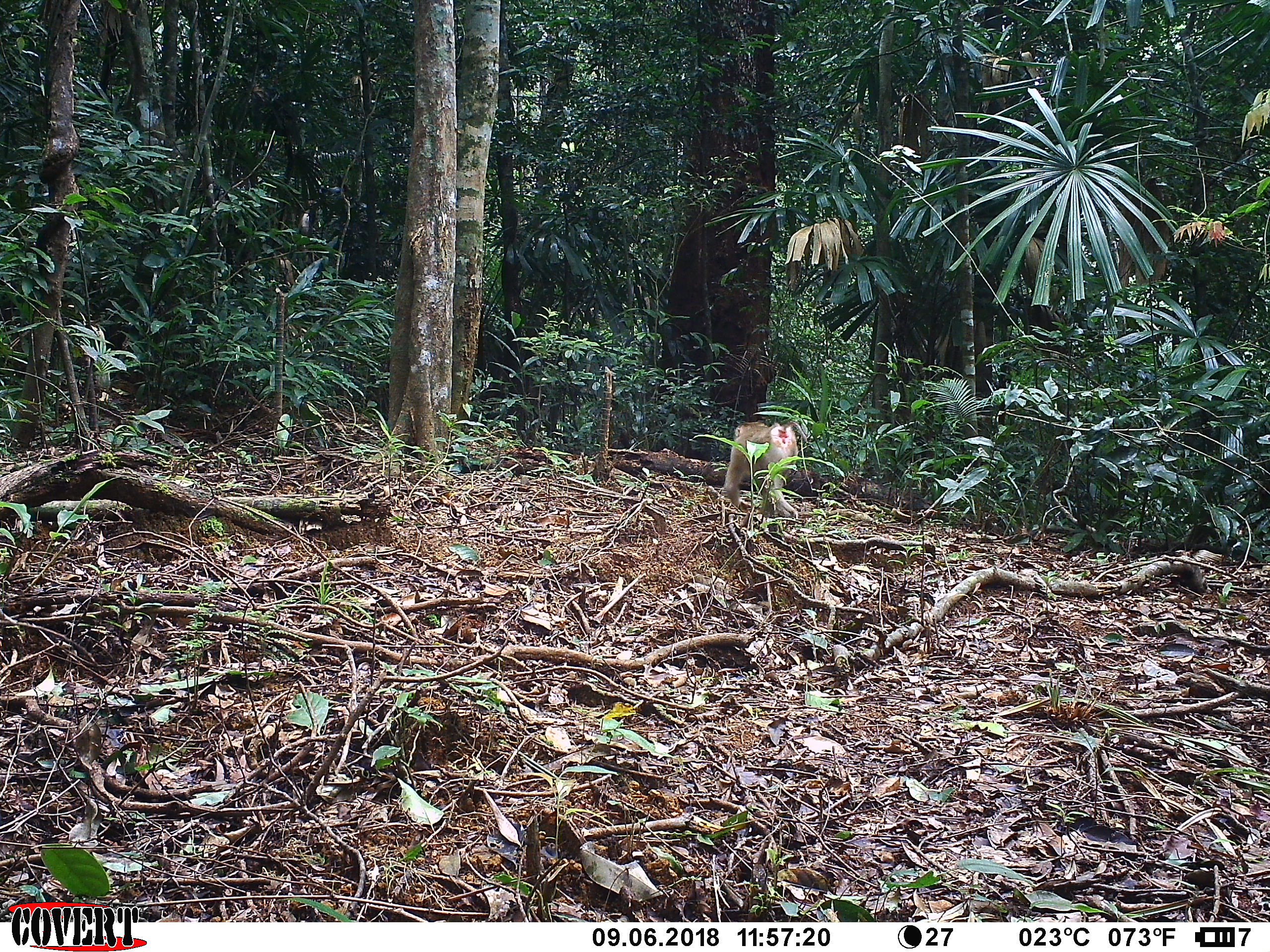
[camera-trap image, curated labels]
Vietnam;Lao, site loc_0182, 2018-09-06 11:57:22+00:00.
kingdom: Animalia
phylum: Chordata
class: Mammalia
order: Primates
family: Cercopithecidae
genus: Macaca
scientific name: Macaca nemestrina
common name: pig-tailed macaque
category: pig tailed macaque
Pig tailed macaque (pig-tailed macaque) (Macaca nemestrina). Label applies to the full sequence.